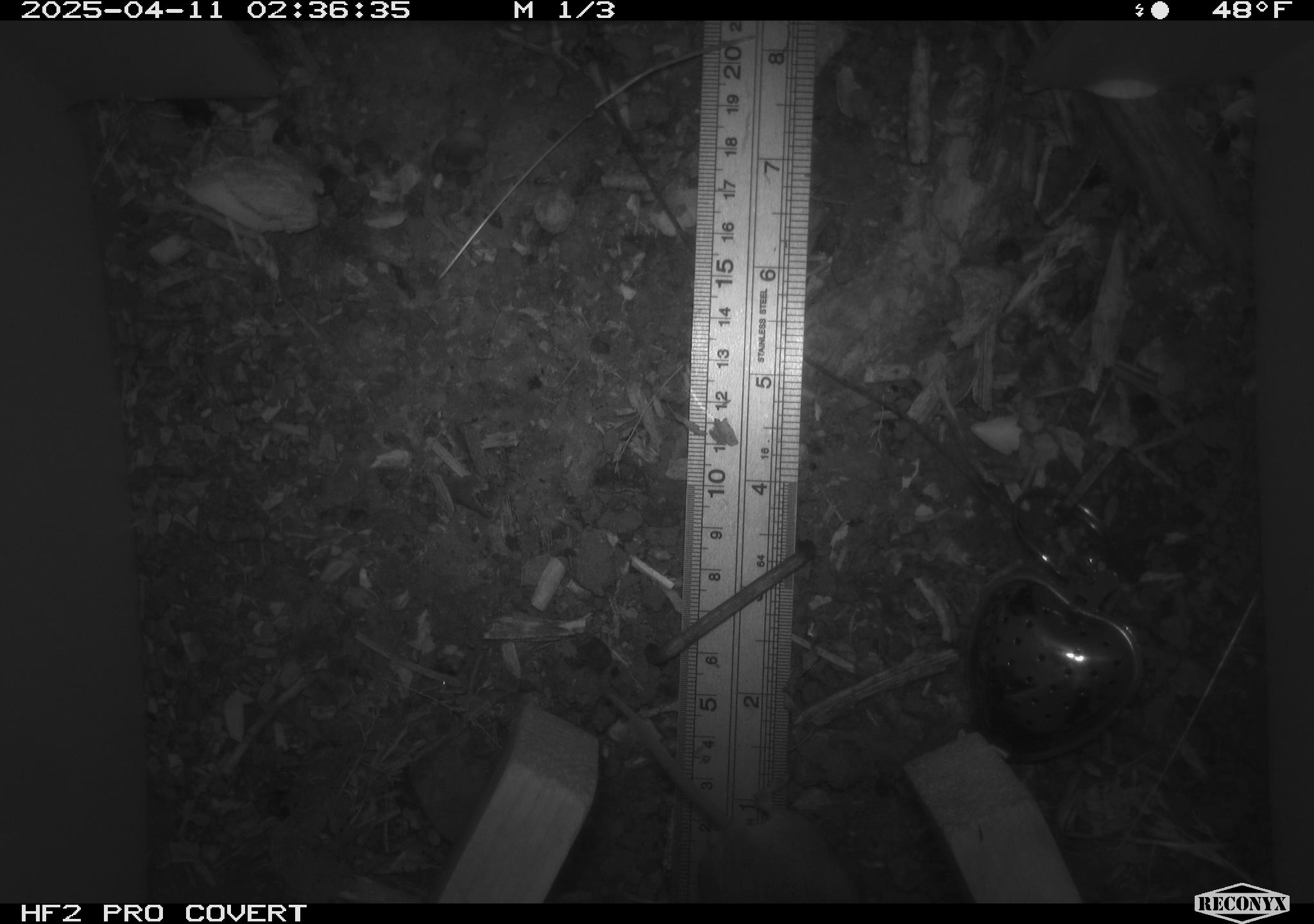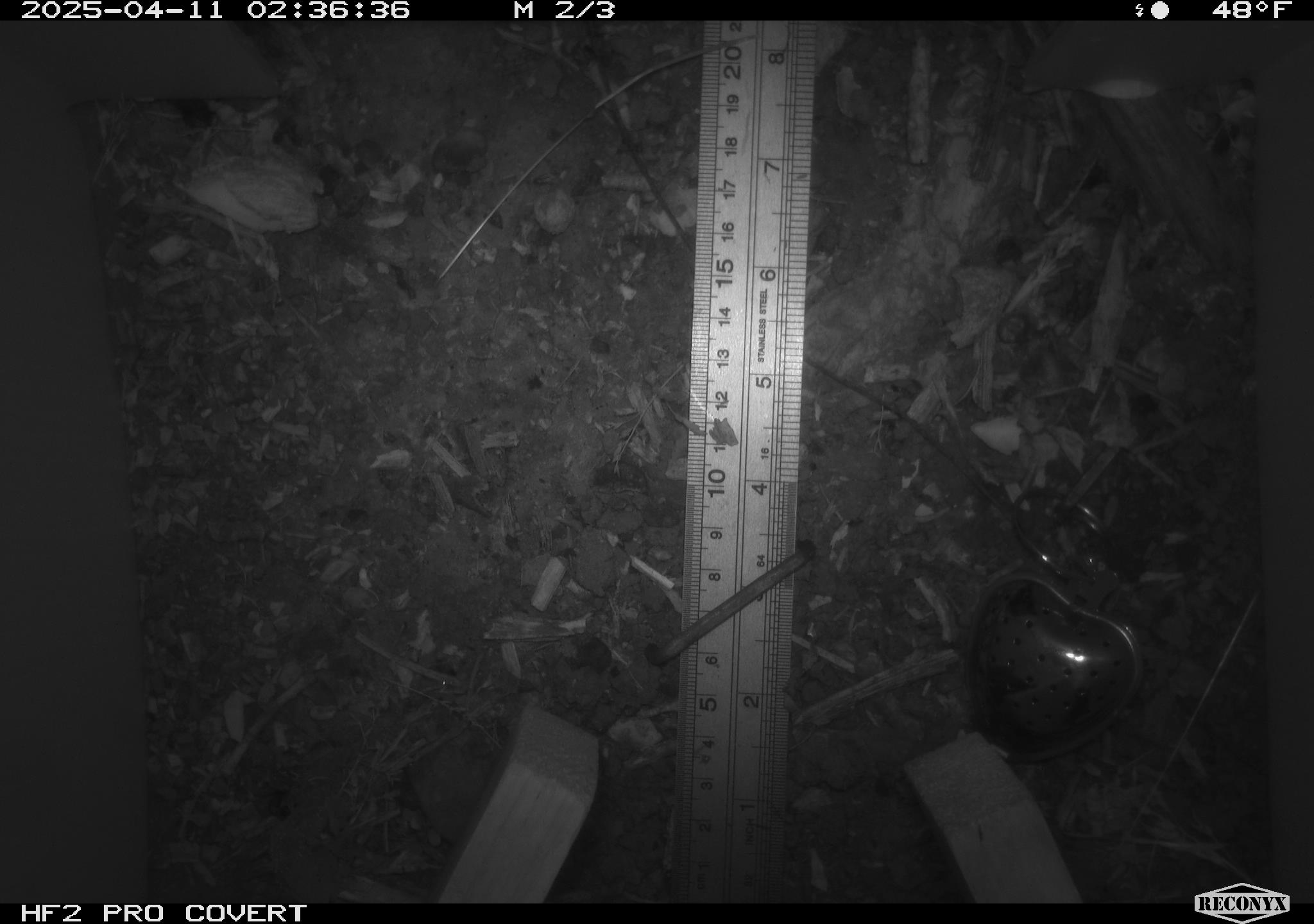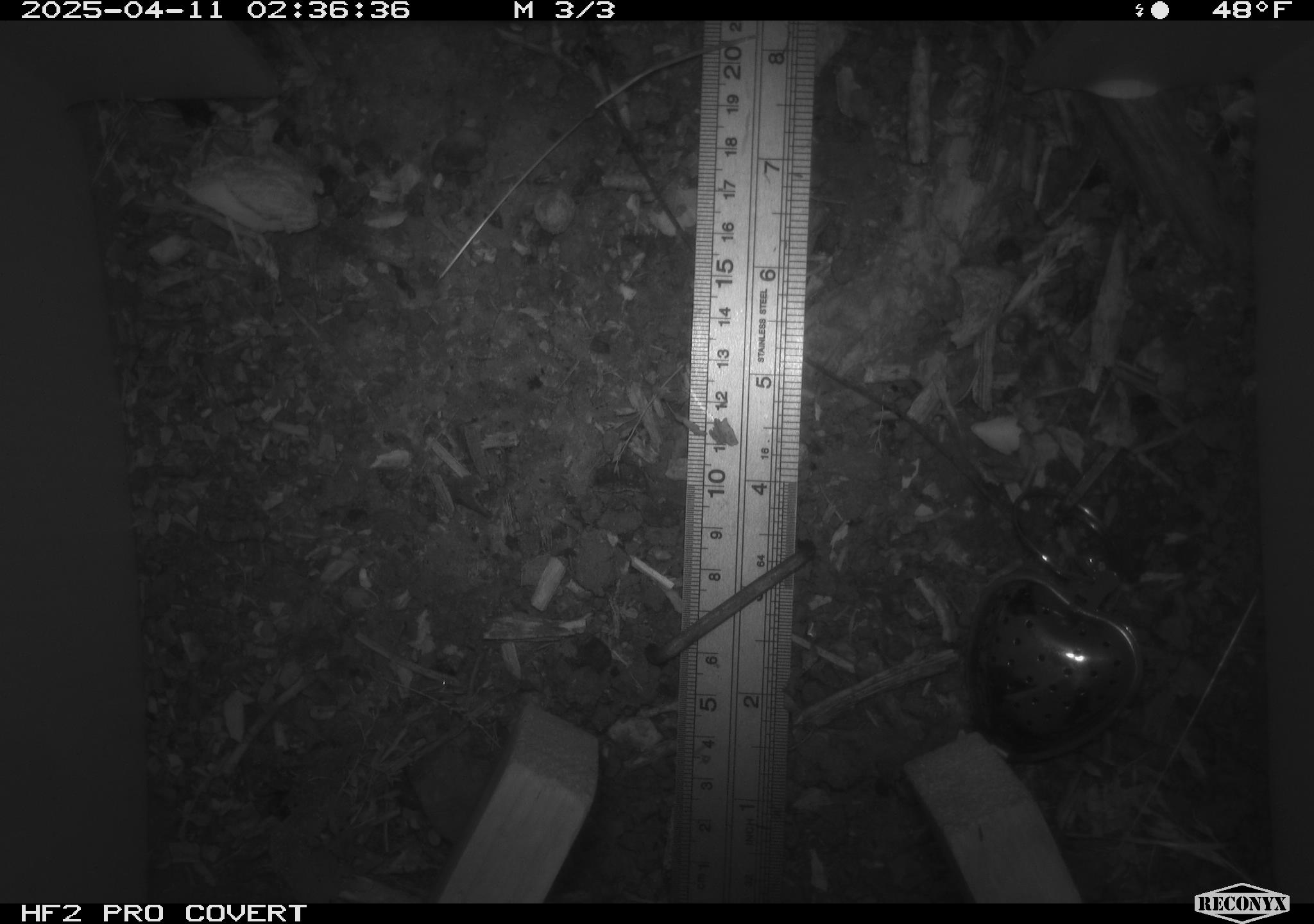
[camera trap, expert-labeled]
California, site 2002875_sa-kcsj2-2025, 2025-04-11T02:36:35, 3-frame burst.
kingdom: Animalia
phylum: Chordata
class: Mammalia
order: Rodentia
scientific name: Rodentia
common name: rodent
Rodent (Rodentia).